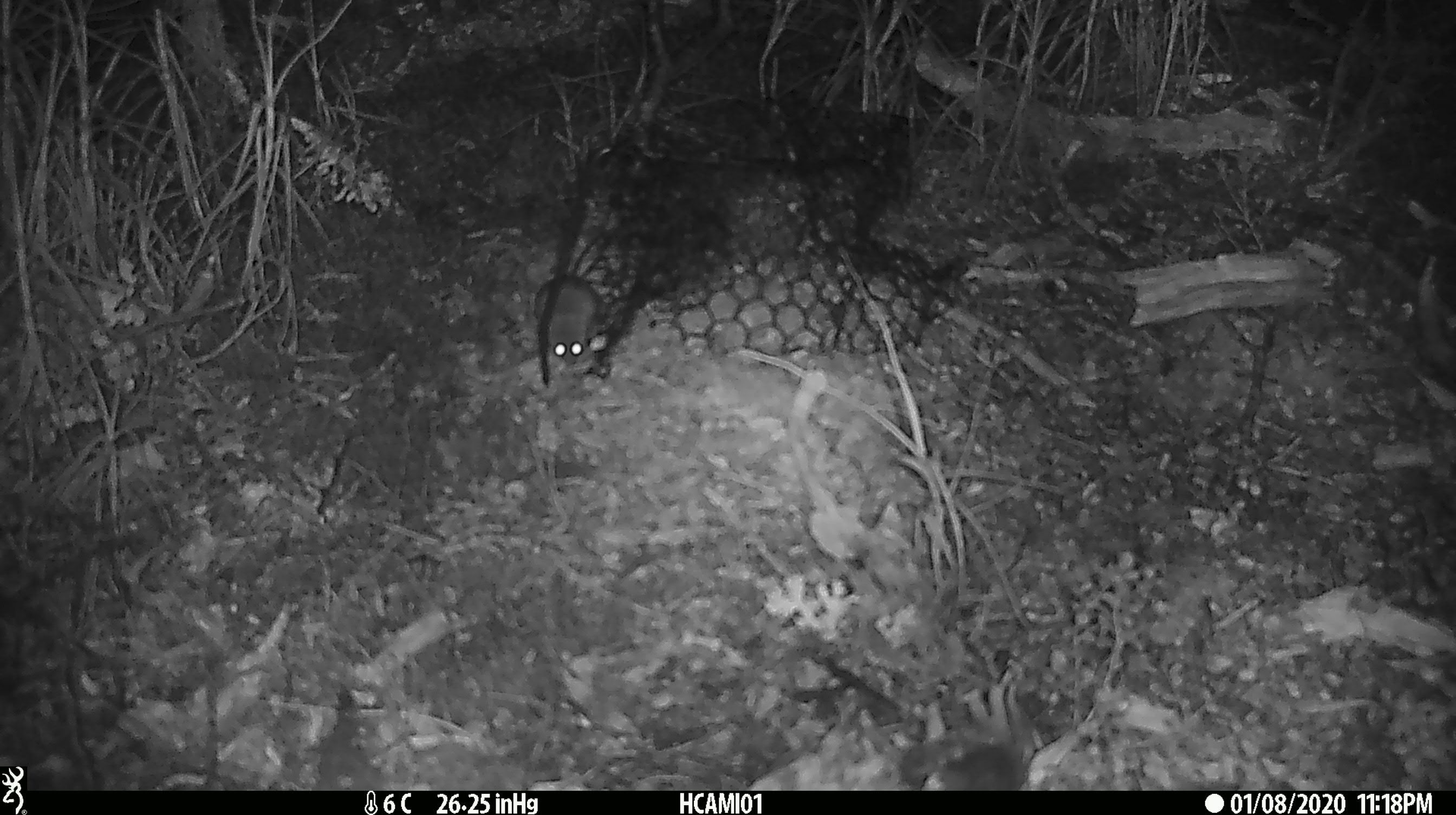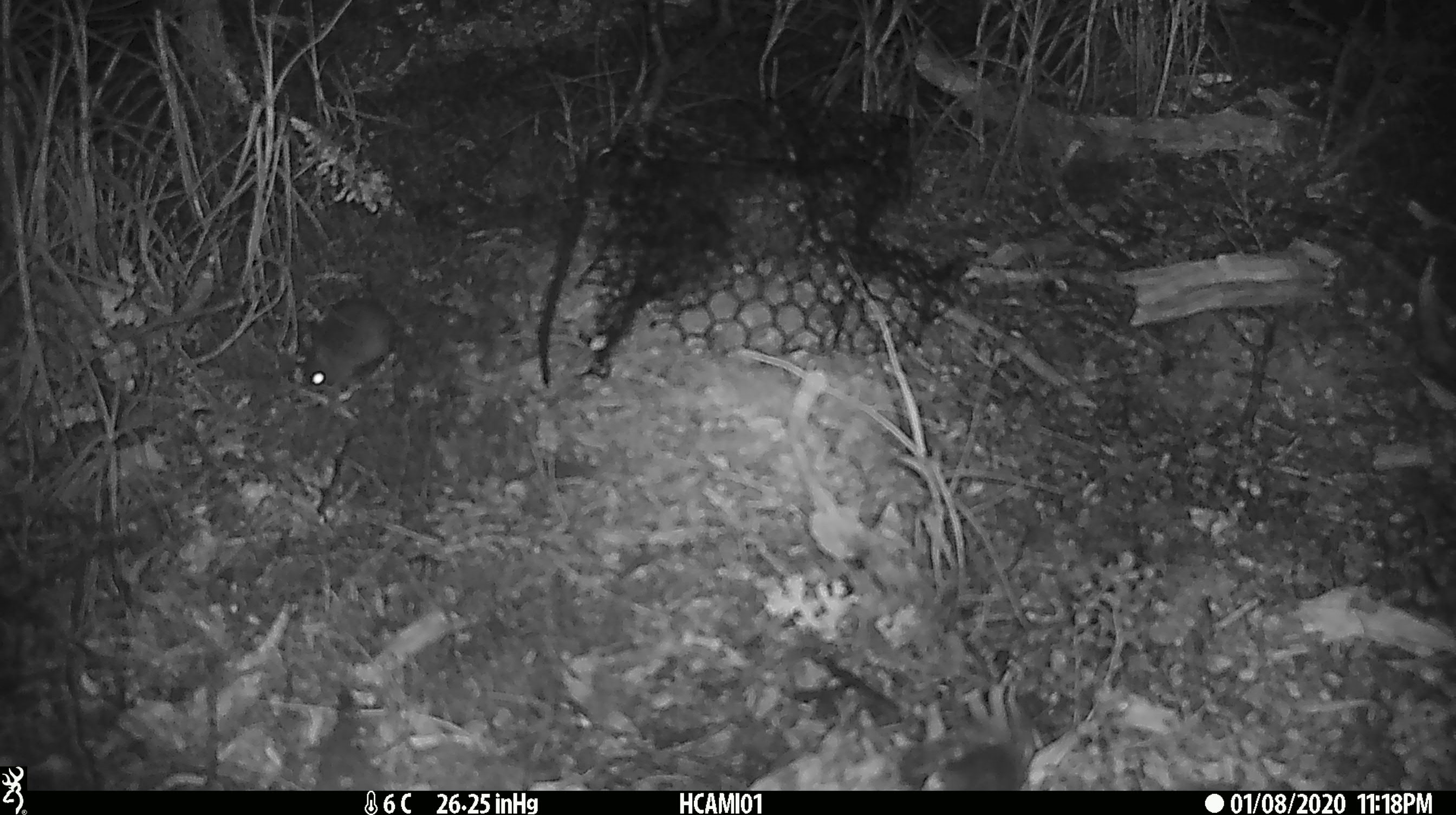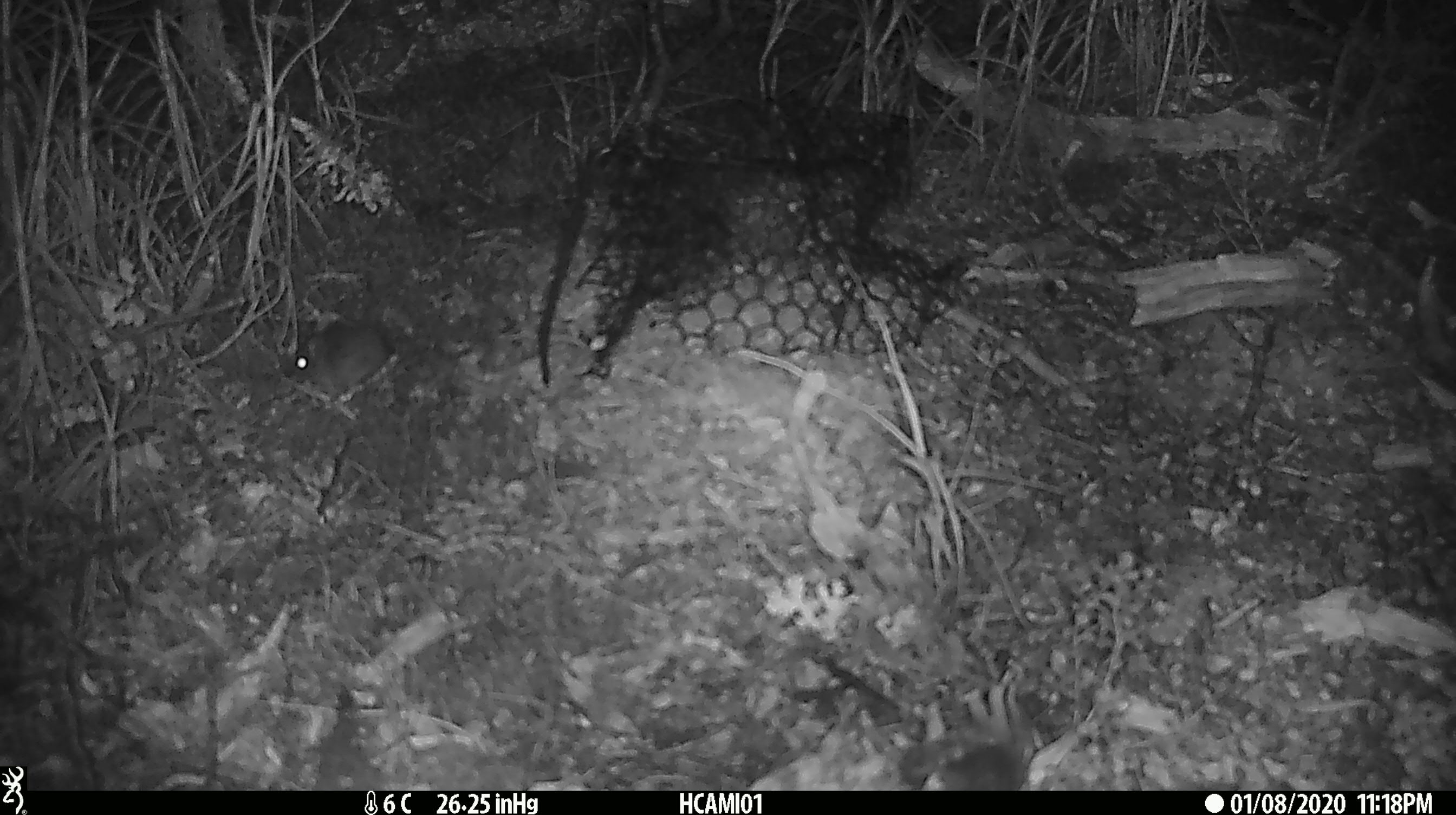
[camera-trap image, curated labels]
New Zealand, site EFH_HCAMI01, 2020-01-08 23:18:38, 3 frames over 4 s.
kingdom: Animalia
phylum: Chordata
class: Mammalia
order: Rodentia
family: Muridae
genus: Mus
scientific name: Mus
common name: mouse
Mouse (Mus).